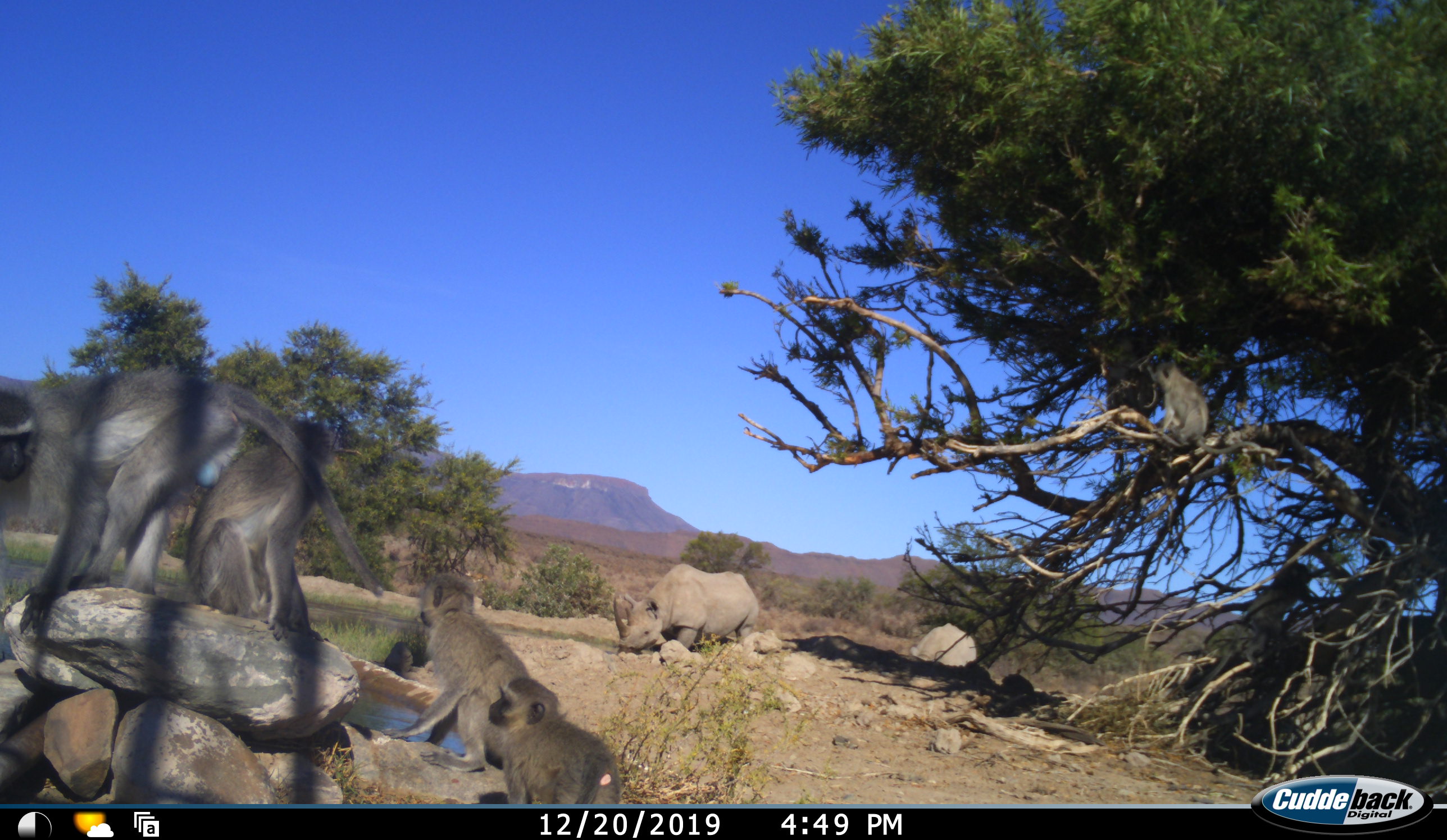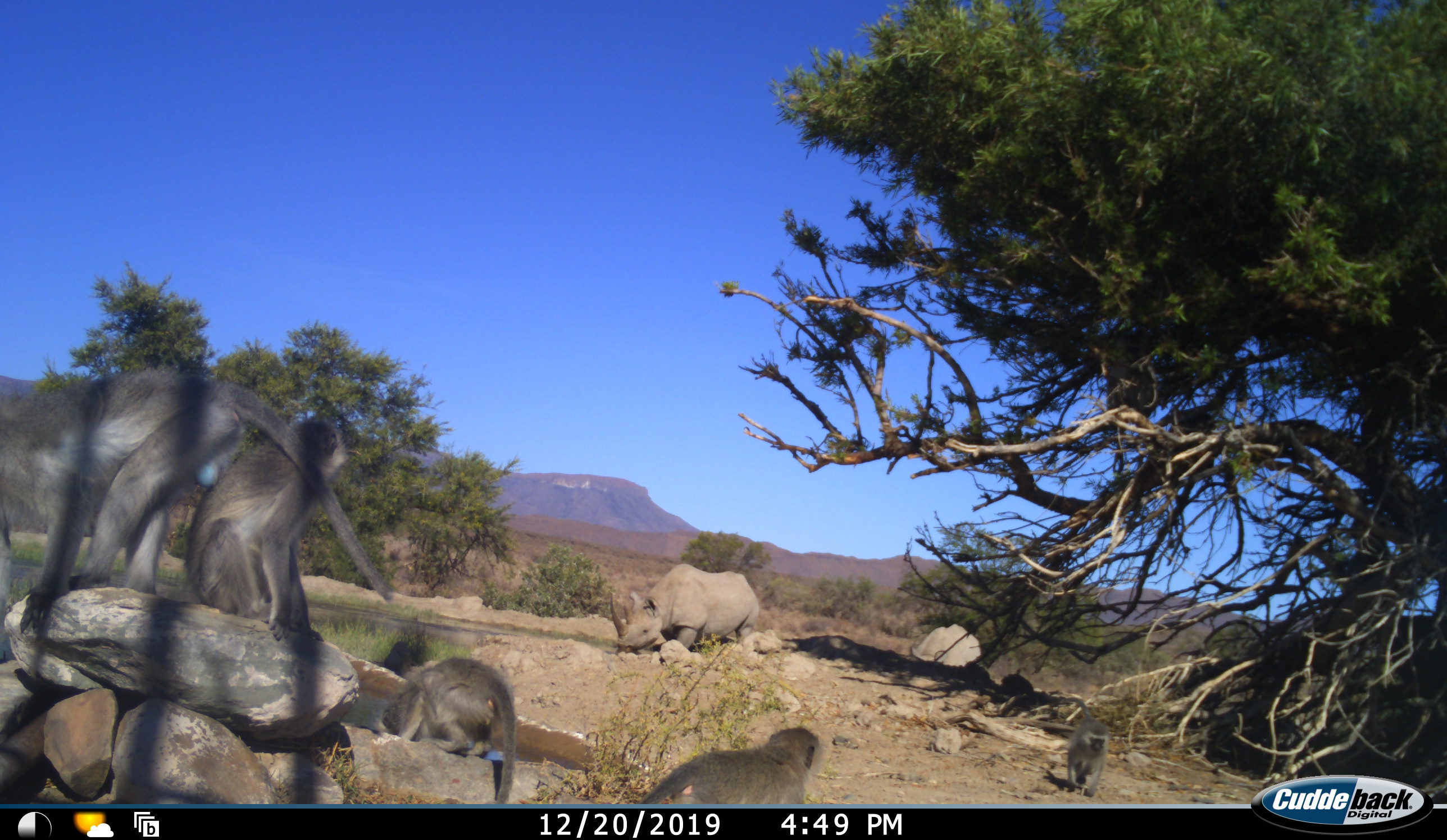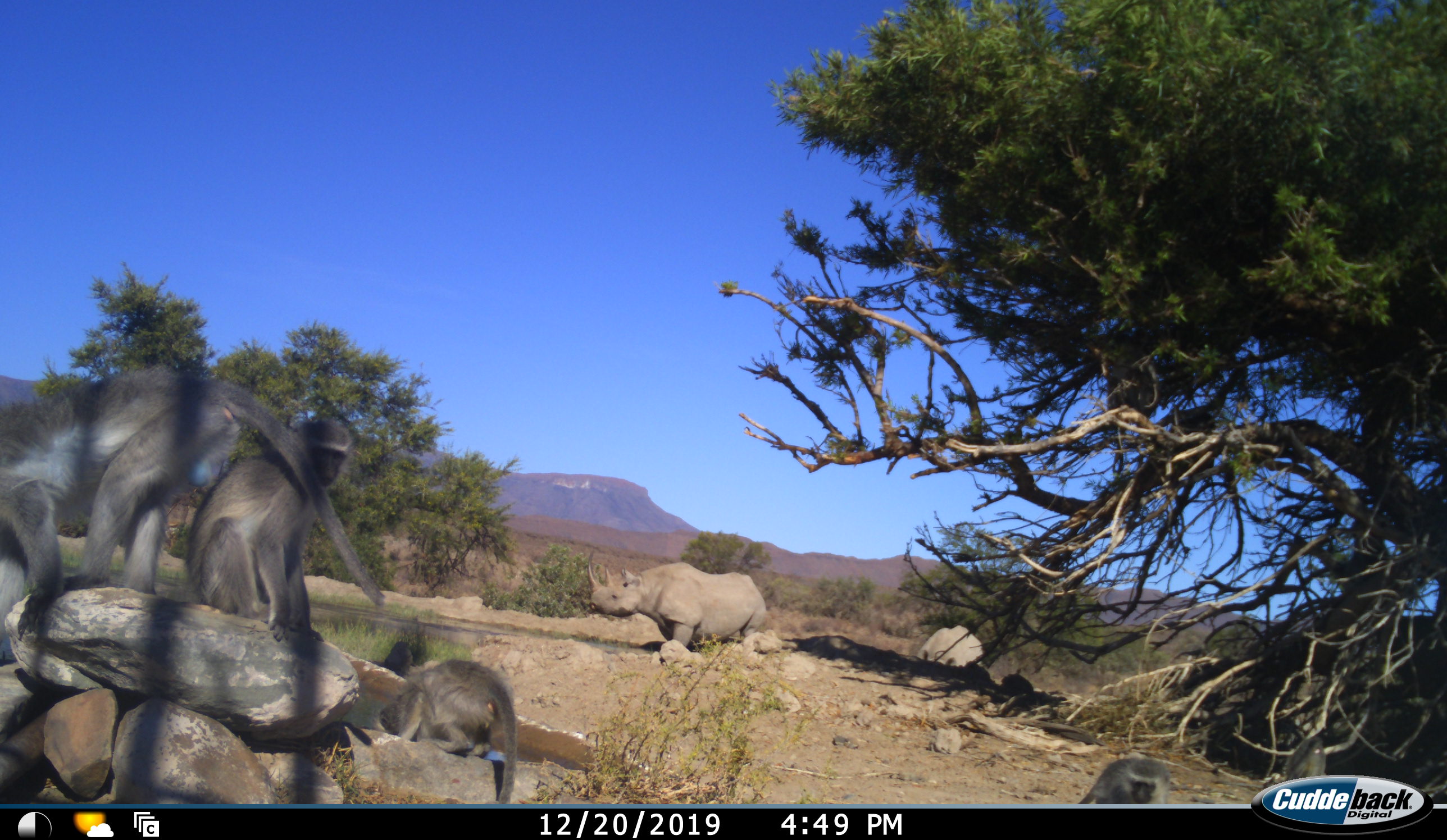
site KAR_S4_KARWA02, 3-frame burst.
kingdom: Animalia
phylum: Chordata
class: Mammalia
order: Primates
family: Cercopithecidae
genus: Chlorocebus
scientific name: Chlorocebus pygerythrus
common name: vervet monkey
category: monkeyvervet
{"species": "monkeyvervet (vervet monkey) (Chlorocebus pygerythrus)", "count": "6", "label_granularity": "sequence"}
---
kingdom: Animalia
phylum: Chordata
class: Mammalia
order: Perissodactyla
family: Rhinocerotidae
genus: Diceros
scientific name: Diceros bicornis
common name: black rhinoceros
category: rhinocerosblack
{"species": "rhinocerosblack (black rhinoceros) (Diceros bicornis)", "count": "2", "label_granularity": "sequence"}